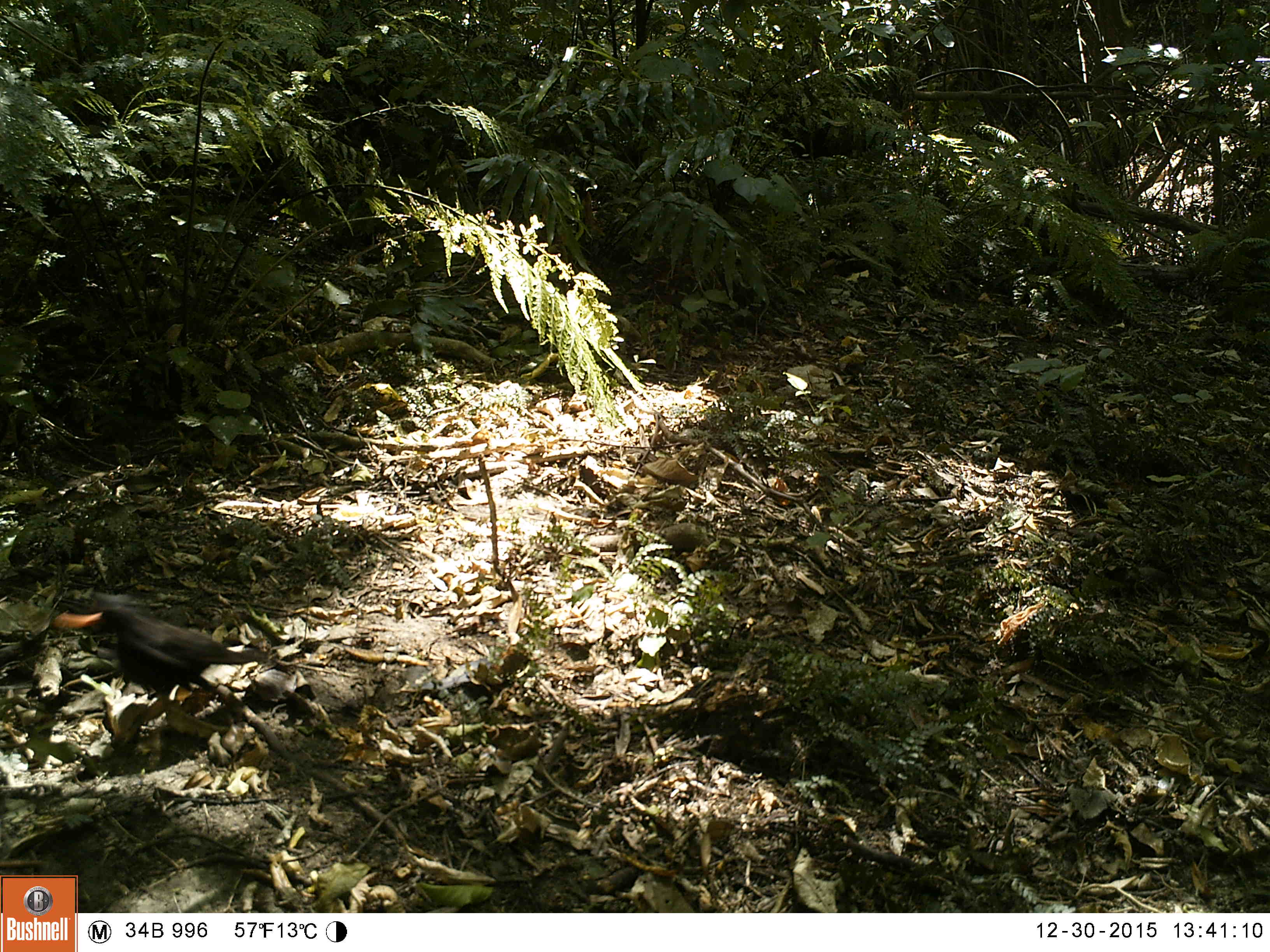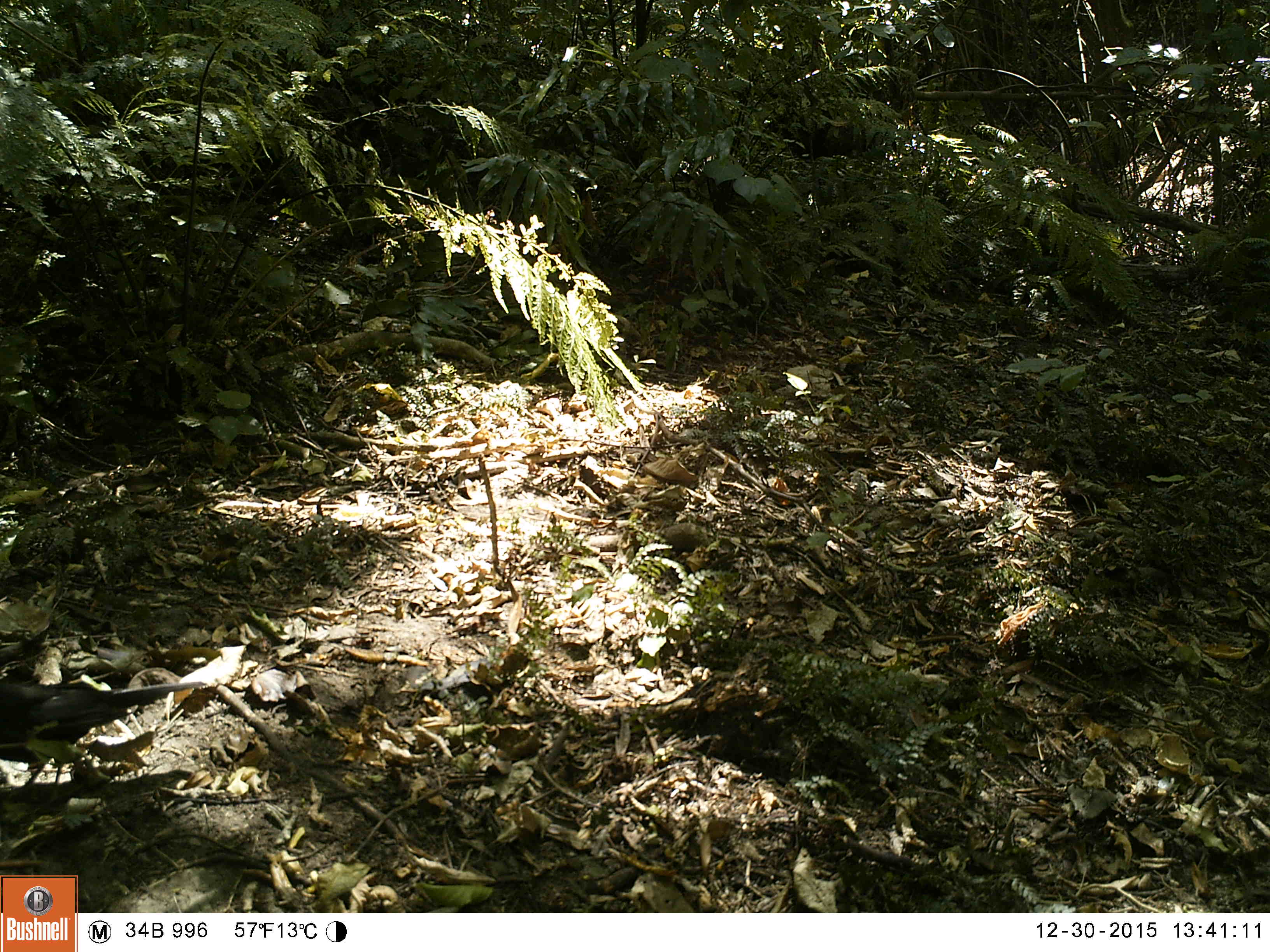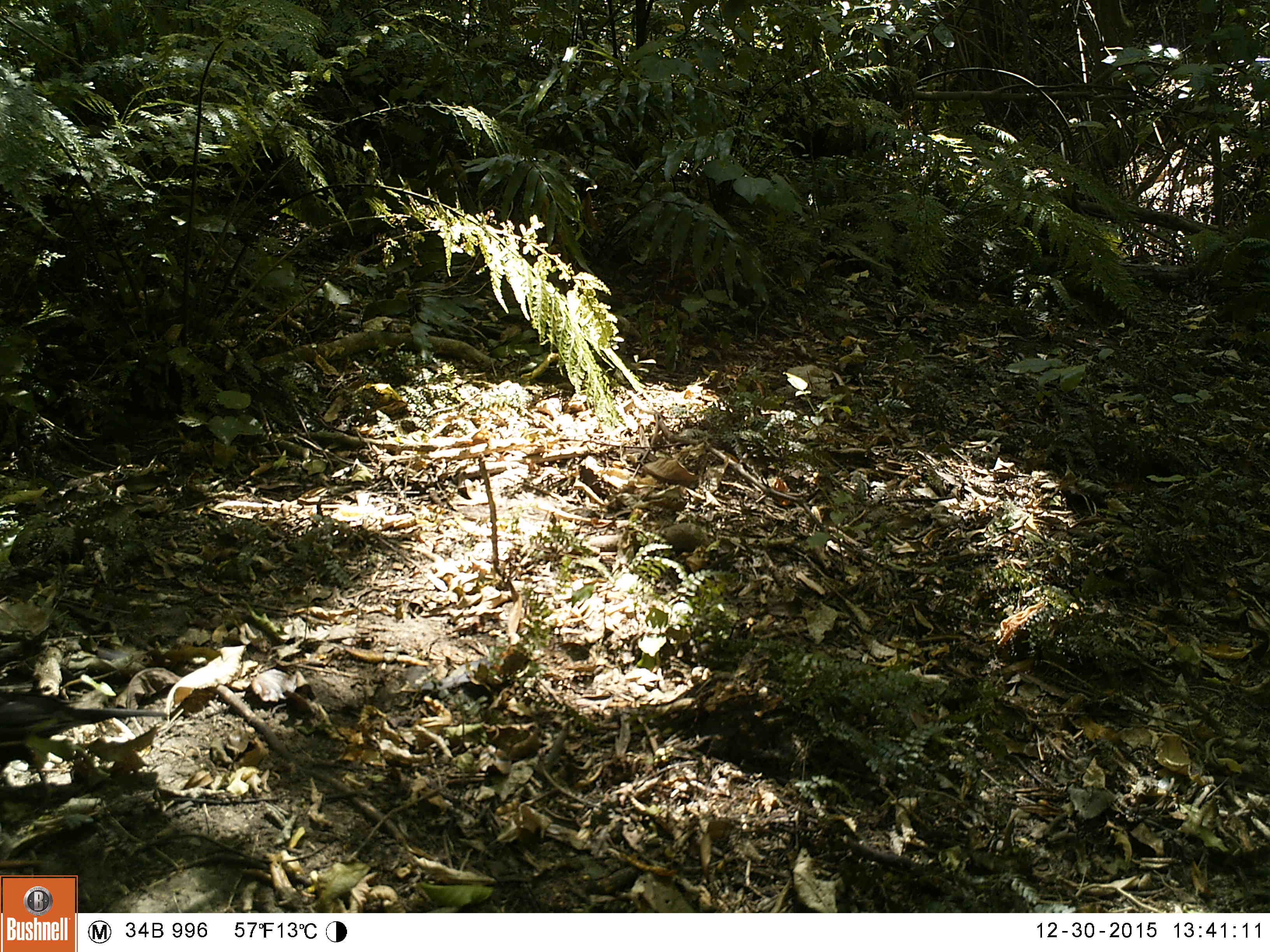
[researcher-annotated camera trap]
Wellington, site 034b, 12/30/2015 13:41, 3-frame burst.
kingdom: Animalia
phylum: Chordata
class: Aves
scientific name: Aves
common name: bird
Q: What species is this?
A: Bird (Aves).